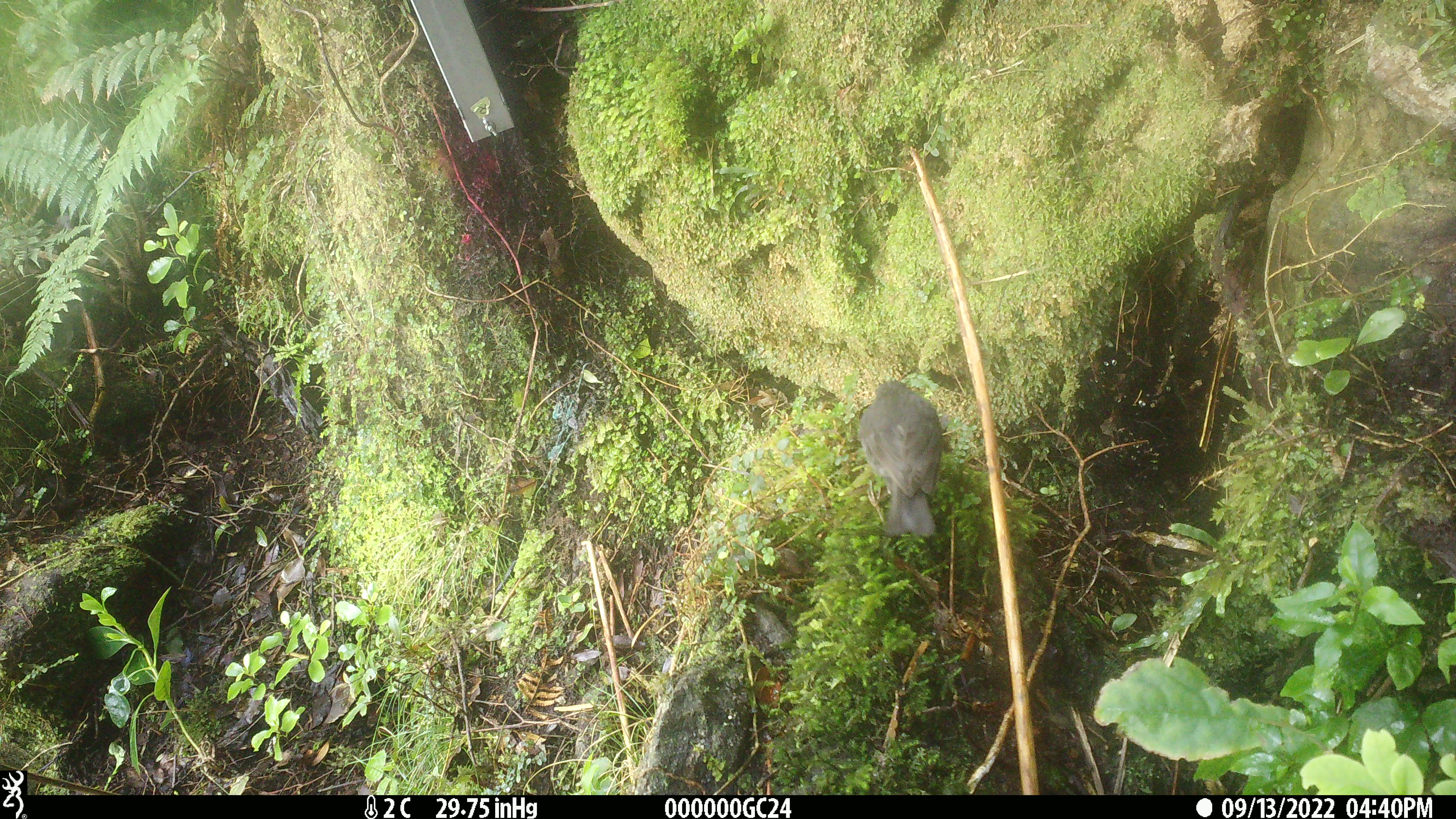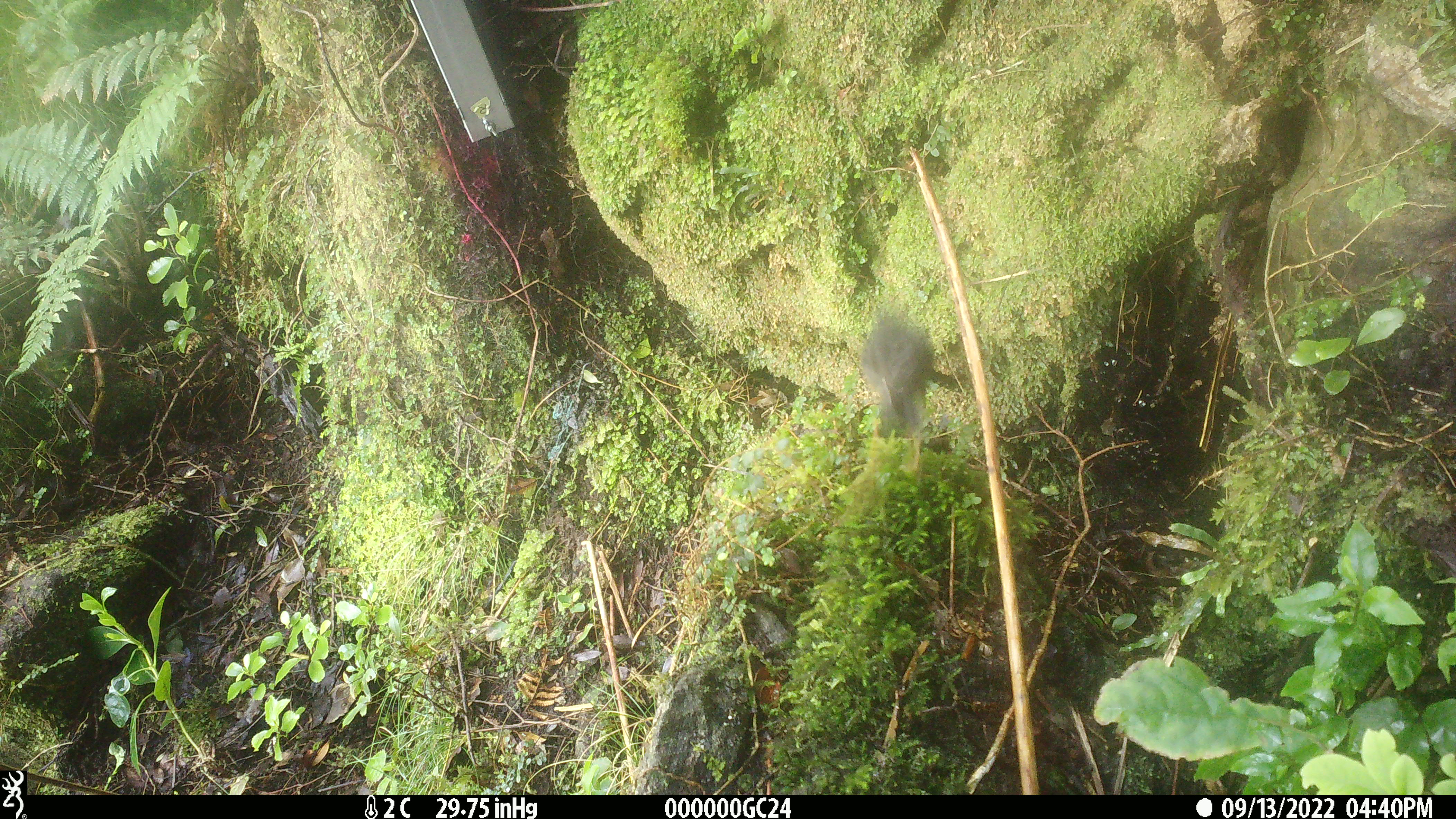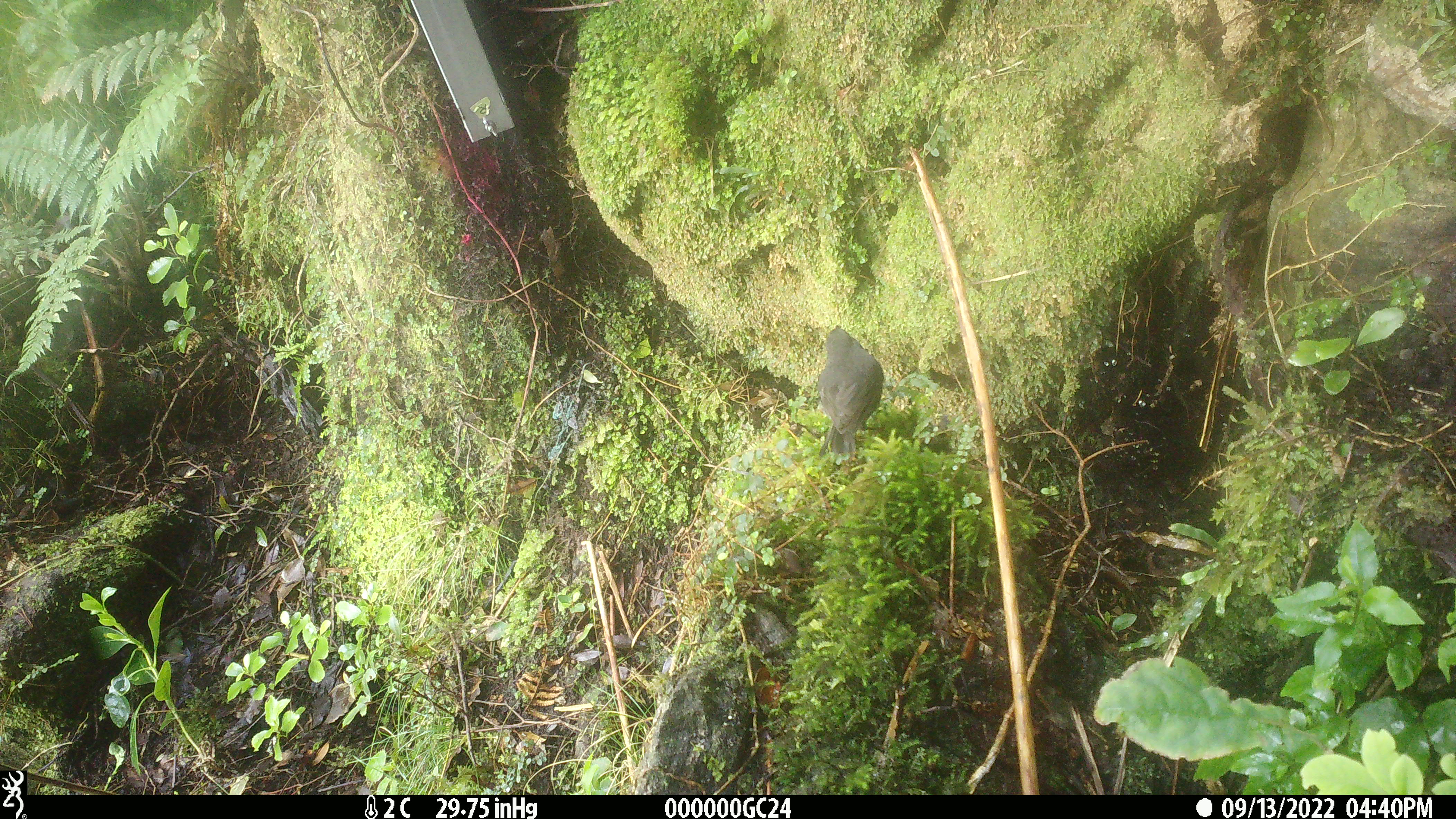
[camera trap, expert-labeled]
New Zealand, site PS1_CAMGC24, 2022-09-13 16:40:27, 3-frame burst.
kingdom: Animalia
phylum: Chordata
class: Aves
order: Passeriformes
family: Petroicidae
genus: Petroica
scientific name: Petroica australis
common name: new zealand robin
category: robin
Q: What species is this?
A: Robin (new zealand robin) (Petroica australis).